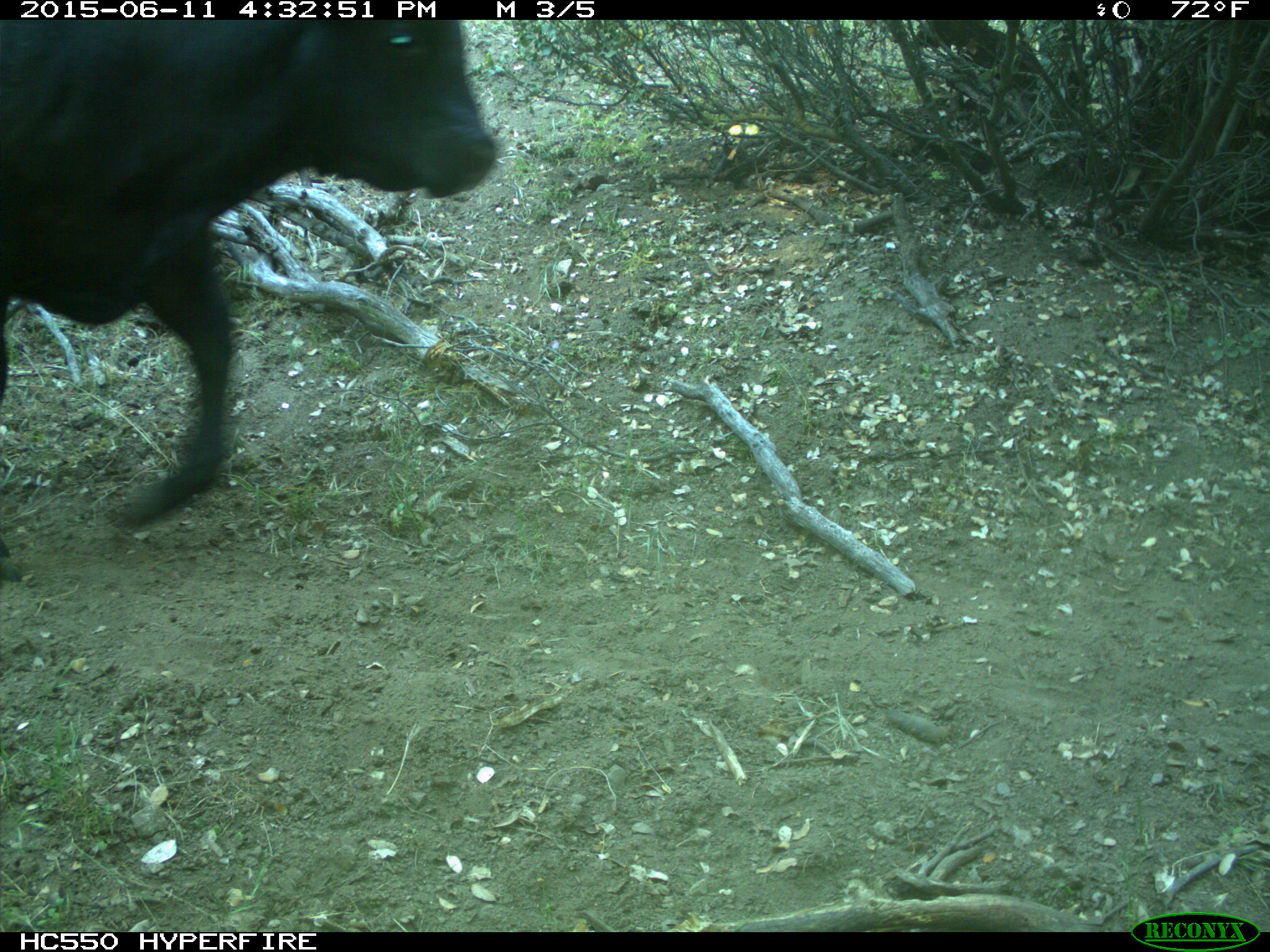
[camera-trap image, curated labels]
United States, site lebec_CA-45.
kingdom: Animalia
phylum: Chordata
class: Mammalia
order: Artiodactyla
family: Bovidae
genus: Bos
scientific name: Bos taurus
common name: domestic cow